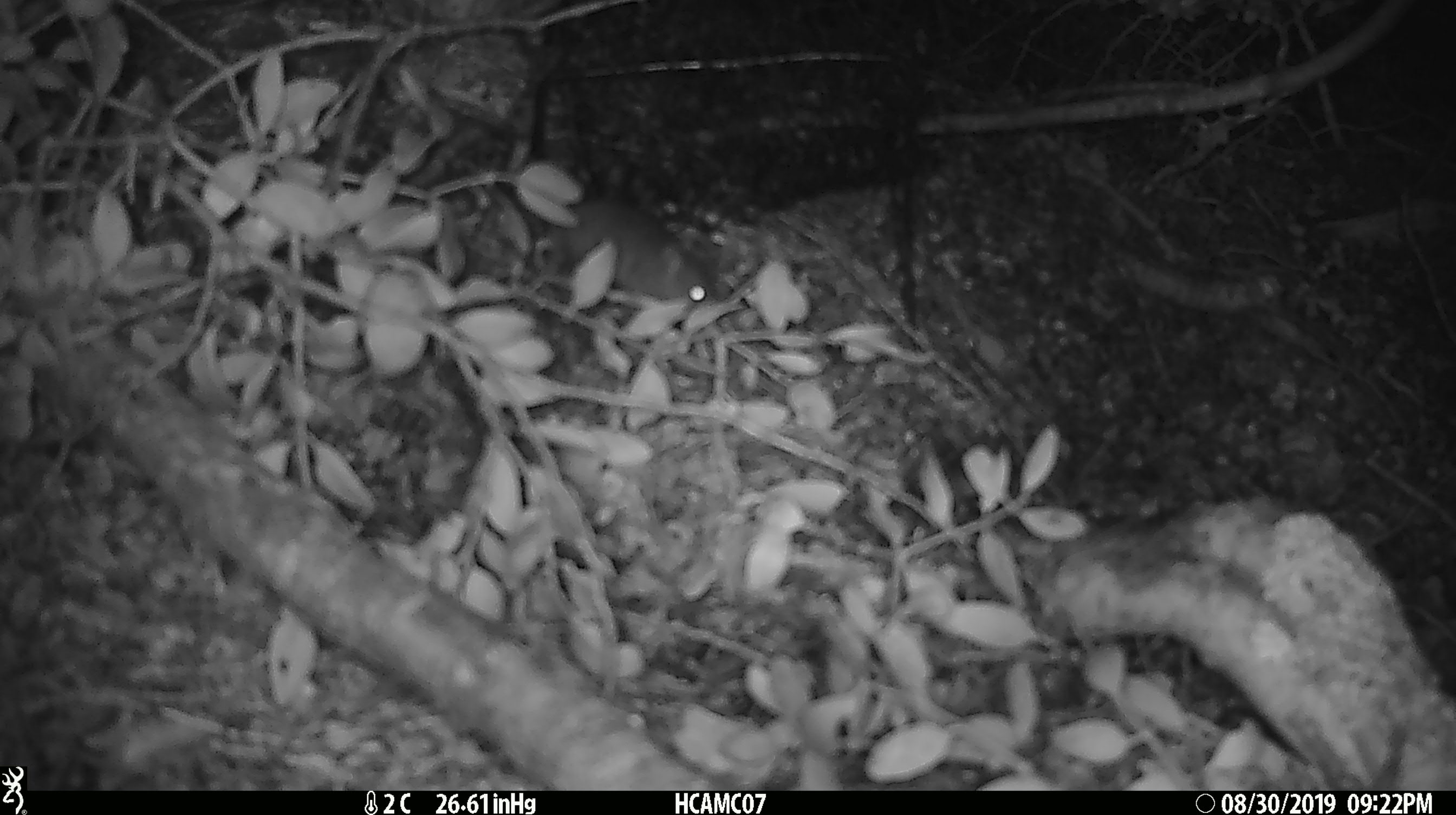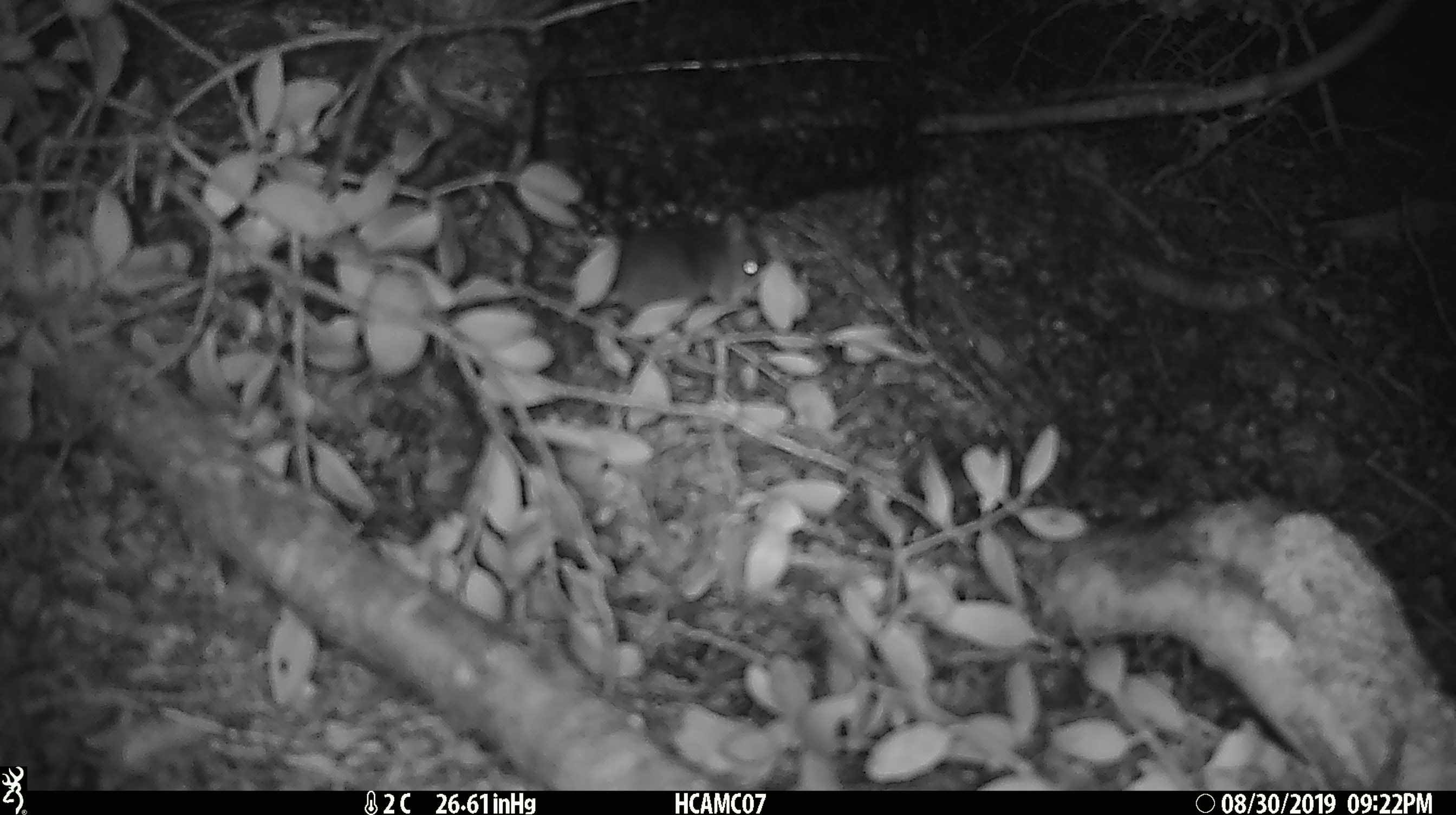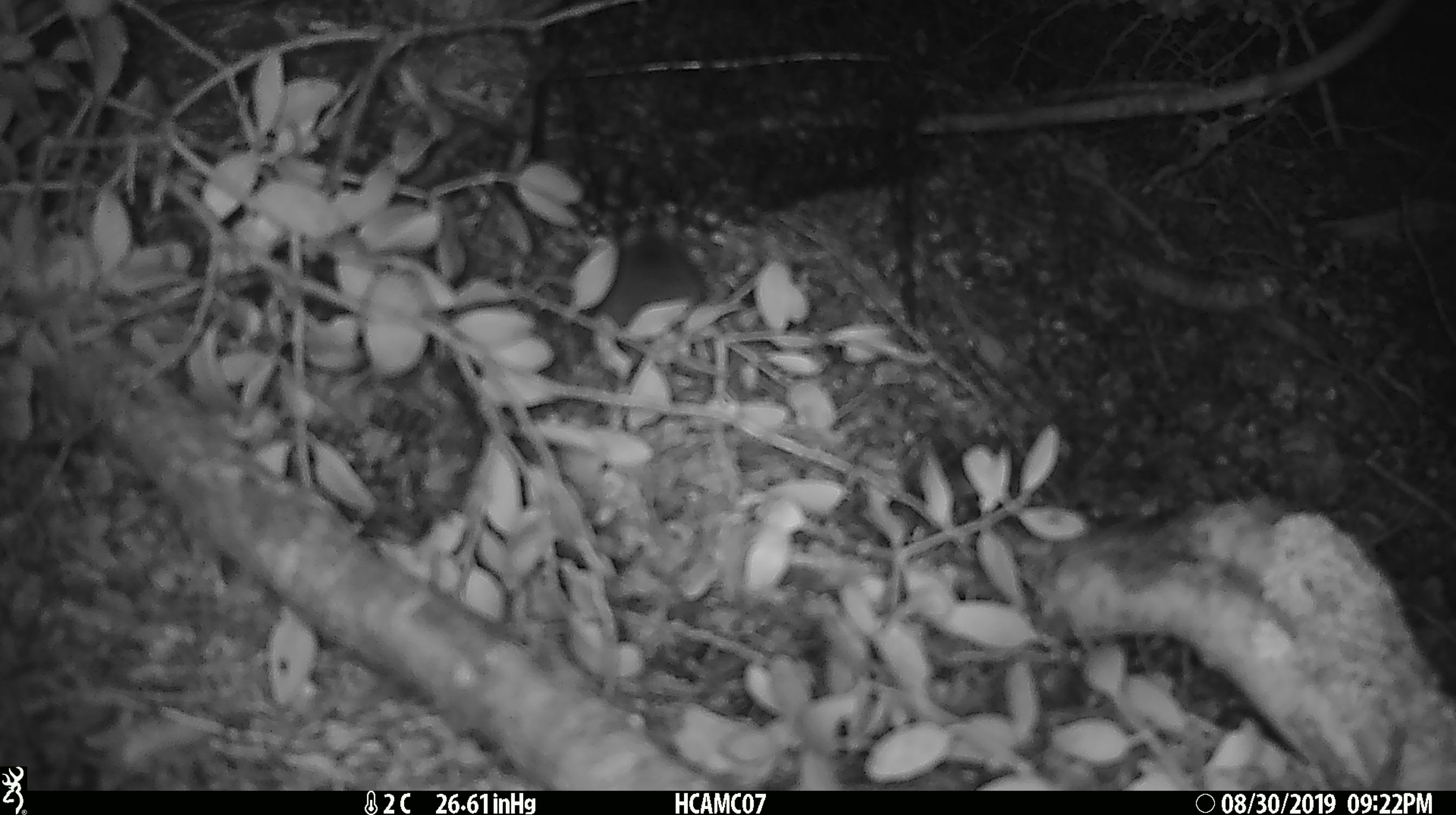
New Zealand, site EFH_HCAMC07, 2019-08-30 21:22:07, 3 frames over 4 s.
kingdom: Animalia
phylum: Chordata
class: Mammalia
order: Rodentia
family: Muridae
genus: Mus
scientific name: Mus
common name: mouse